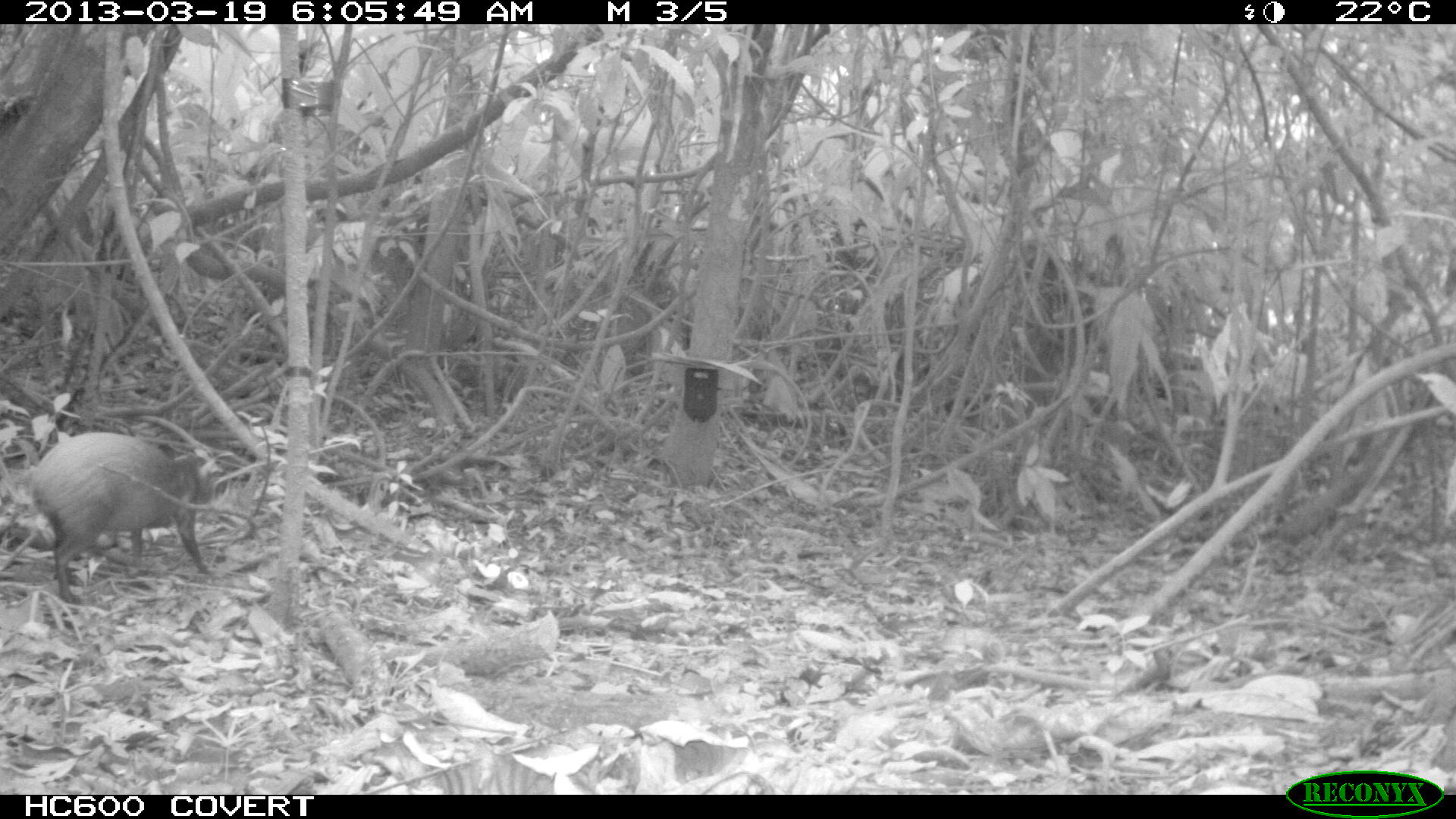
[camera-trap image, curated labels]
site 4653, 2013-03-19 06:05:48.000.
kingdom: Animalia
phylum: Chordata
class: Mammalia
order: Rodentia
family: Dasyproctidae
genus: Dasyprocta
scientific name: Dasyprocta leporina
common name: red-rumped agouti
Dasyprocta leporina (red-rumped agouti), count 1, age adult.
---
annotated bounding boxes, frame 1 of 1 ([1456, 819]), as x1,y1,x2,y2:
dasyprocta leporina: 24,430,226,604